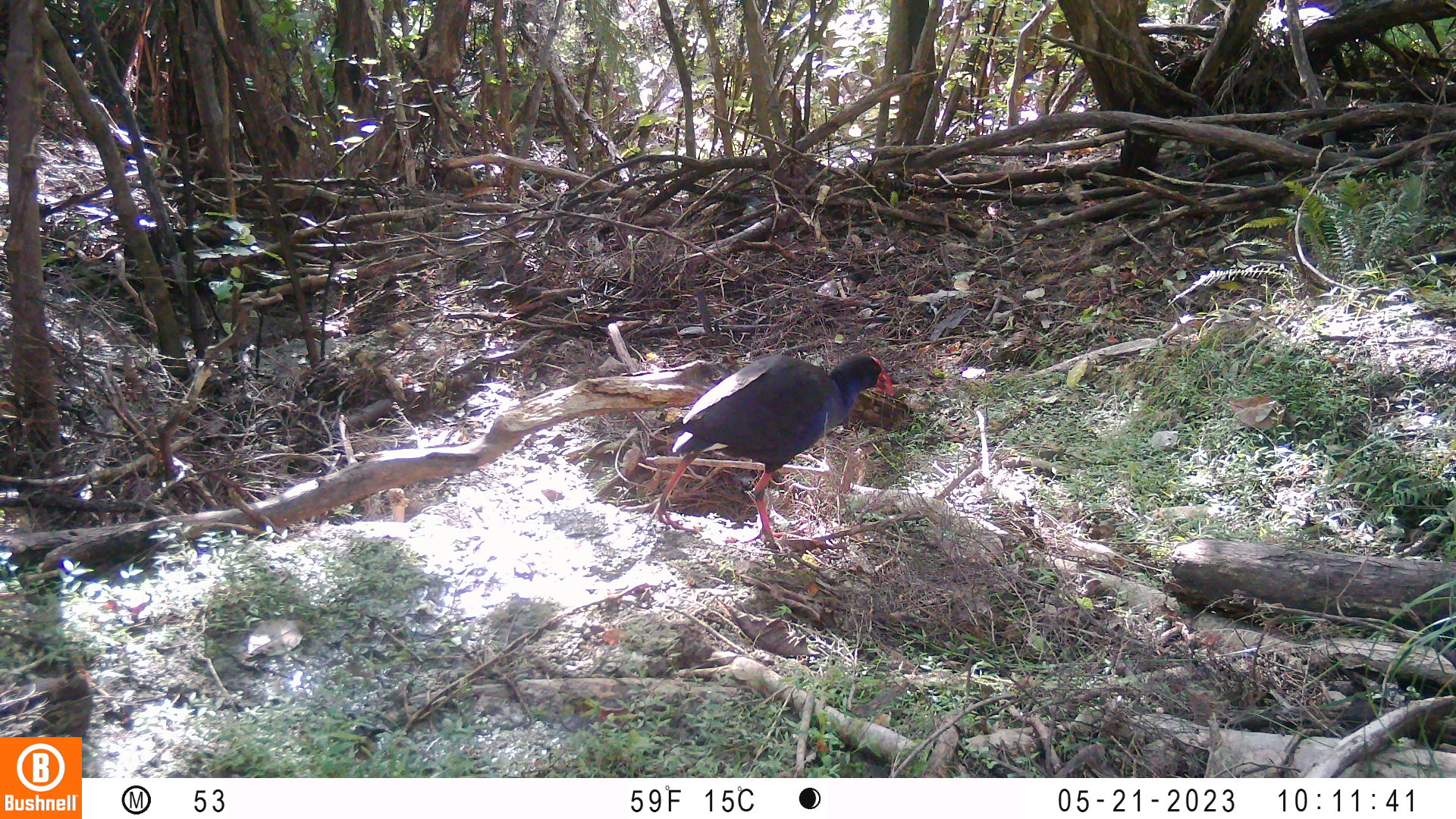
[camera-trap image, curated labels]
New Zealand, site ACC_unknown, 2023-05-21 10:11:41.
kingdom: Animalia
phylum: Chordata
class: Aves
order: Gruiformes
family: Rallidae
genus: Porphyrio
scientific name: Porphyrio melanotus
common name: australasian swamphen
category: pukeko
Pukeko (australasian swamphen) (Porphyrio melanotus).